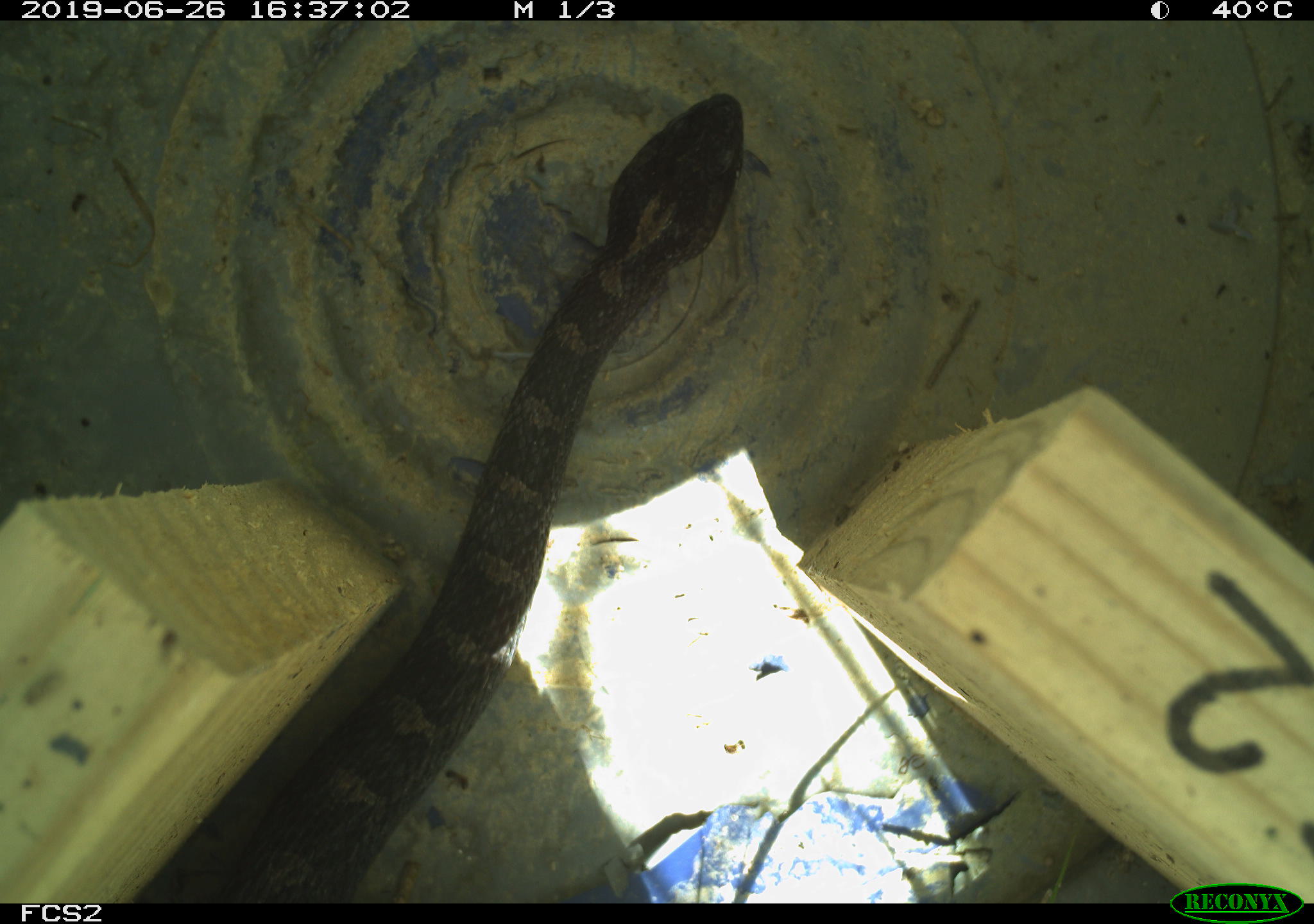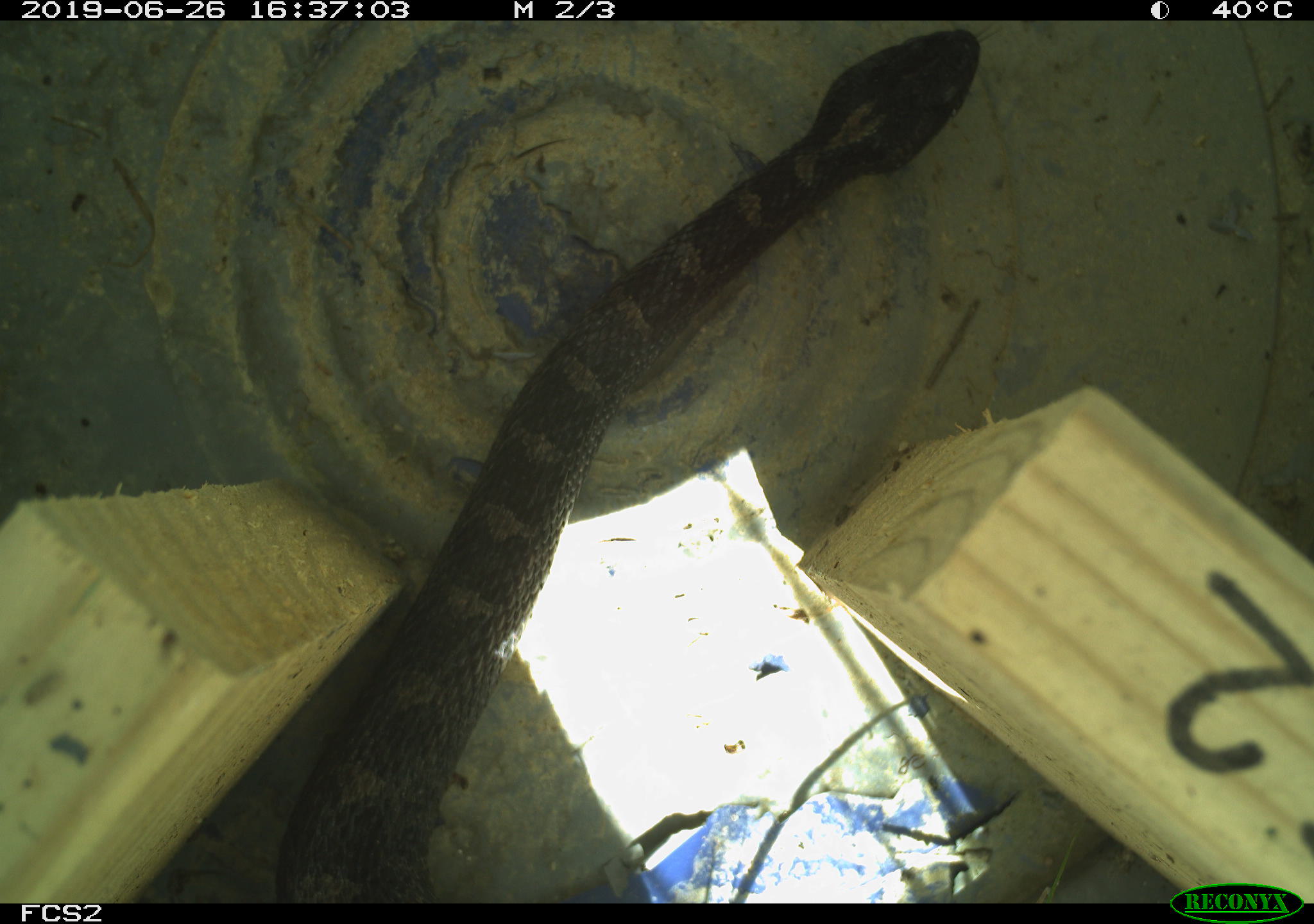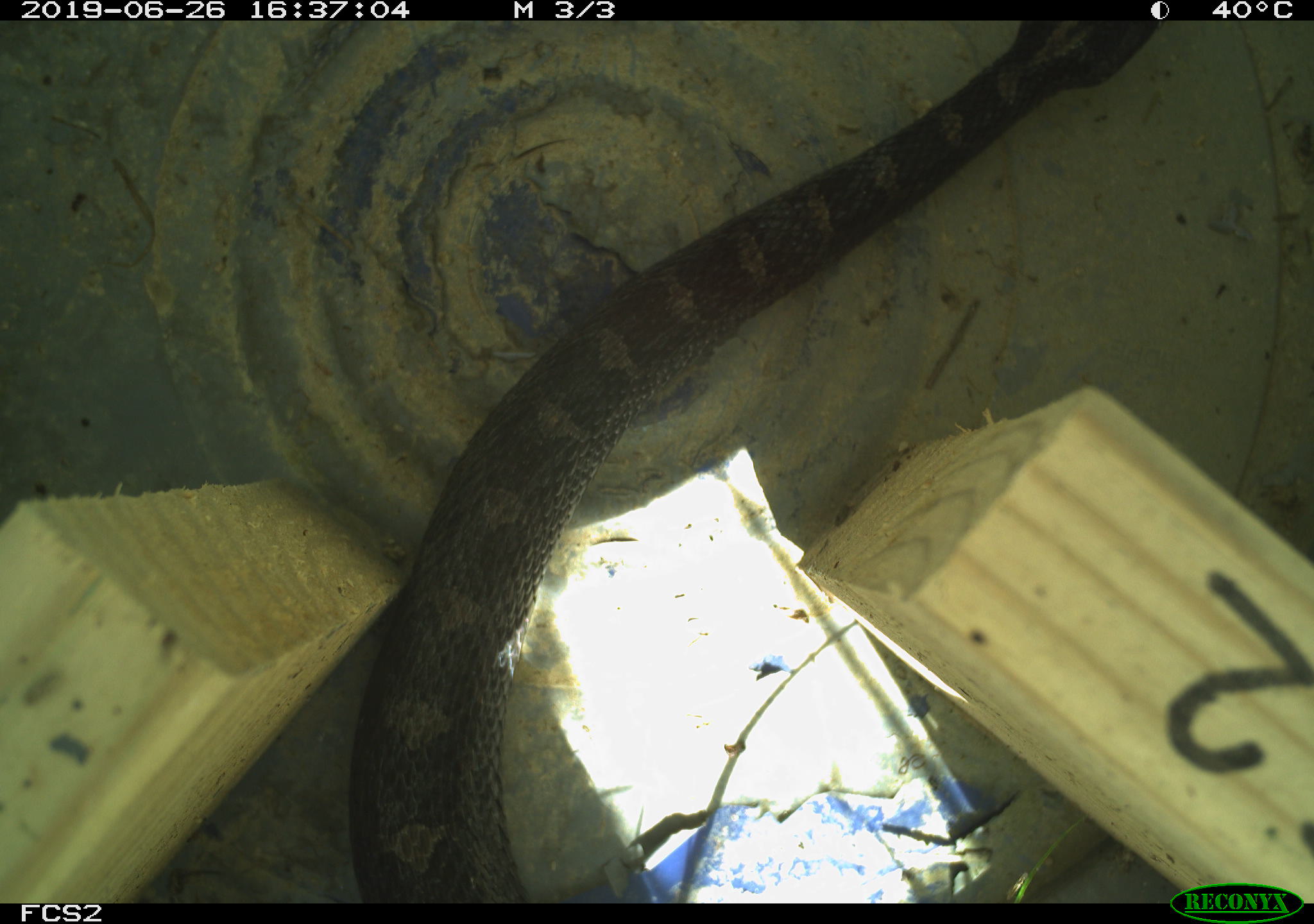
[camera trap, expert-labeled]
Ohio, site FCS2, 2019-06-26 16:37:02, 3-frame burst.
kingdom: Animalia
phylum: Chordata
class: Reptilia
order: Squamata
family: Viperidae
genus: Sistrurus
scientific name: Sistrurus catenatus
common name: eastern massasauga